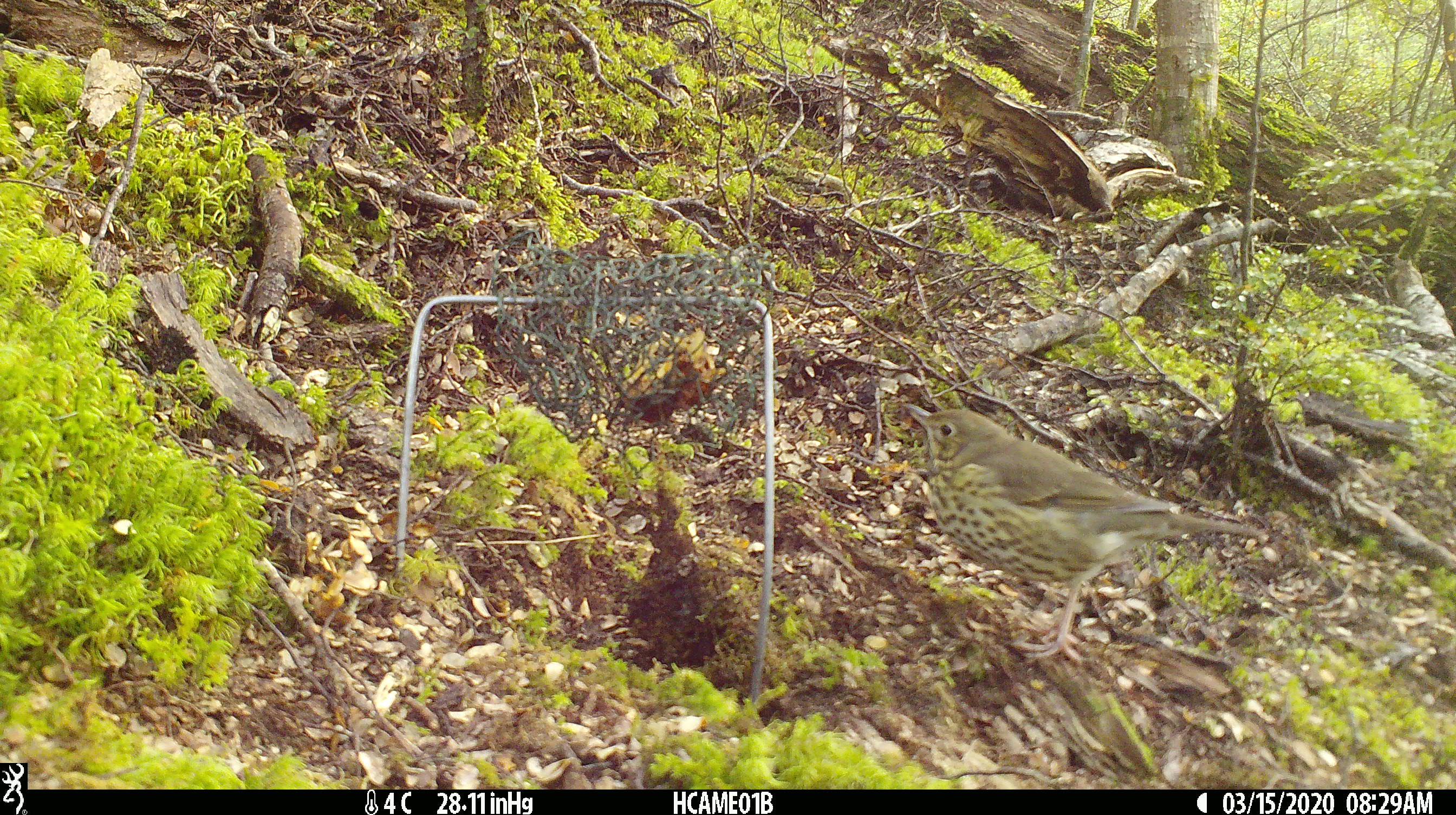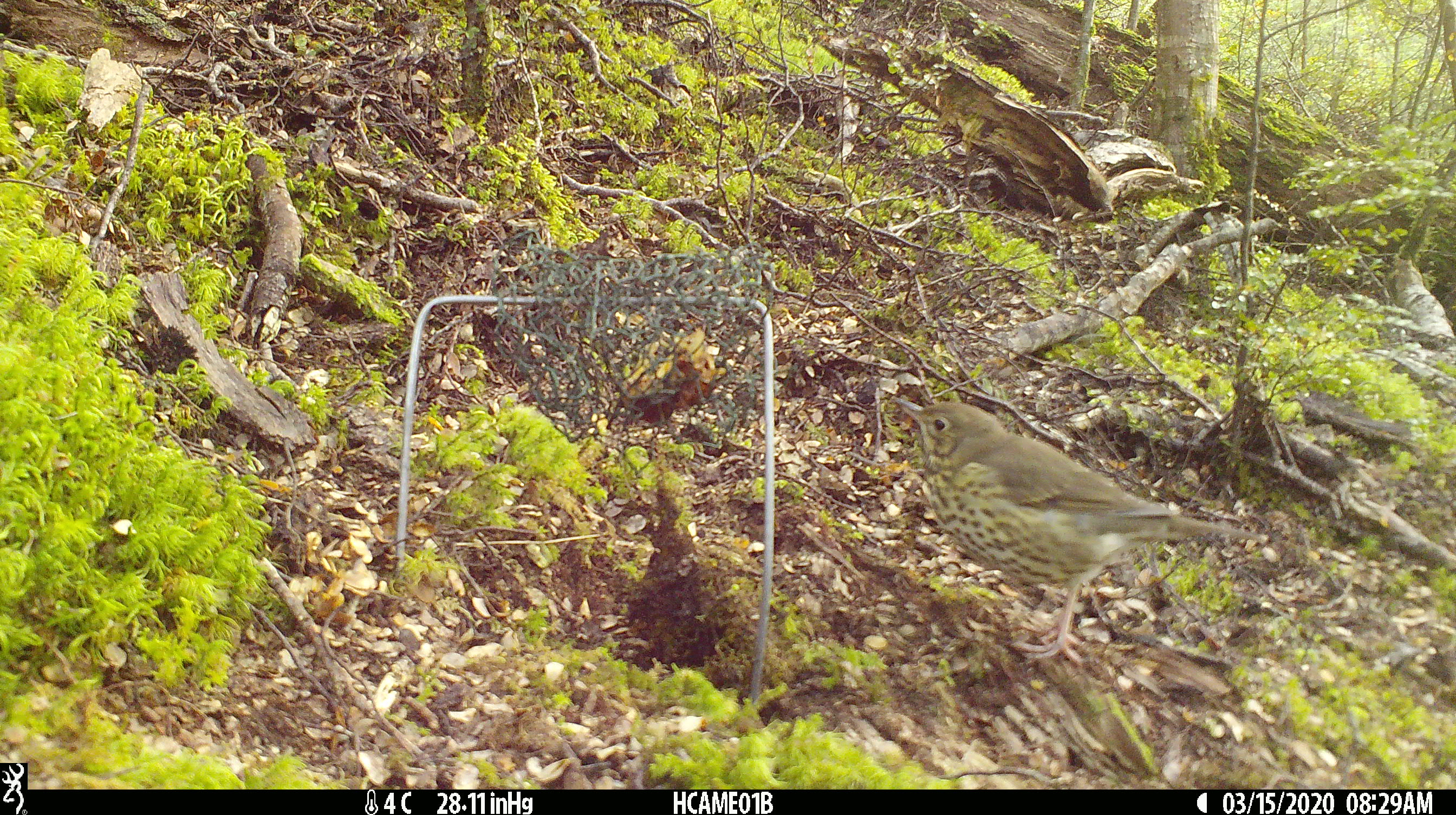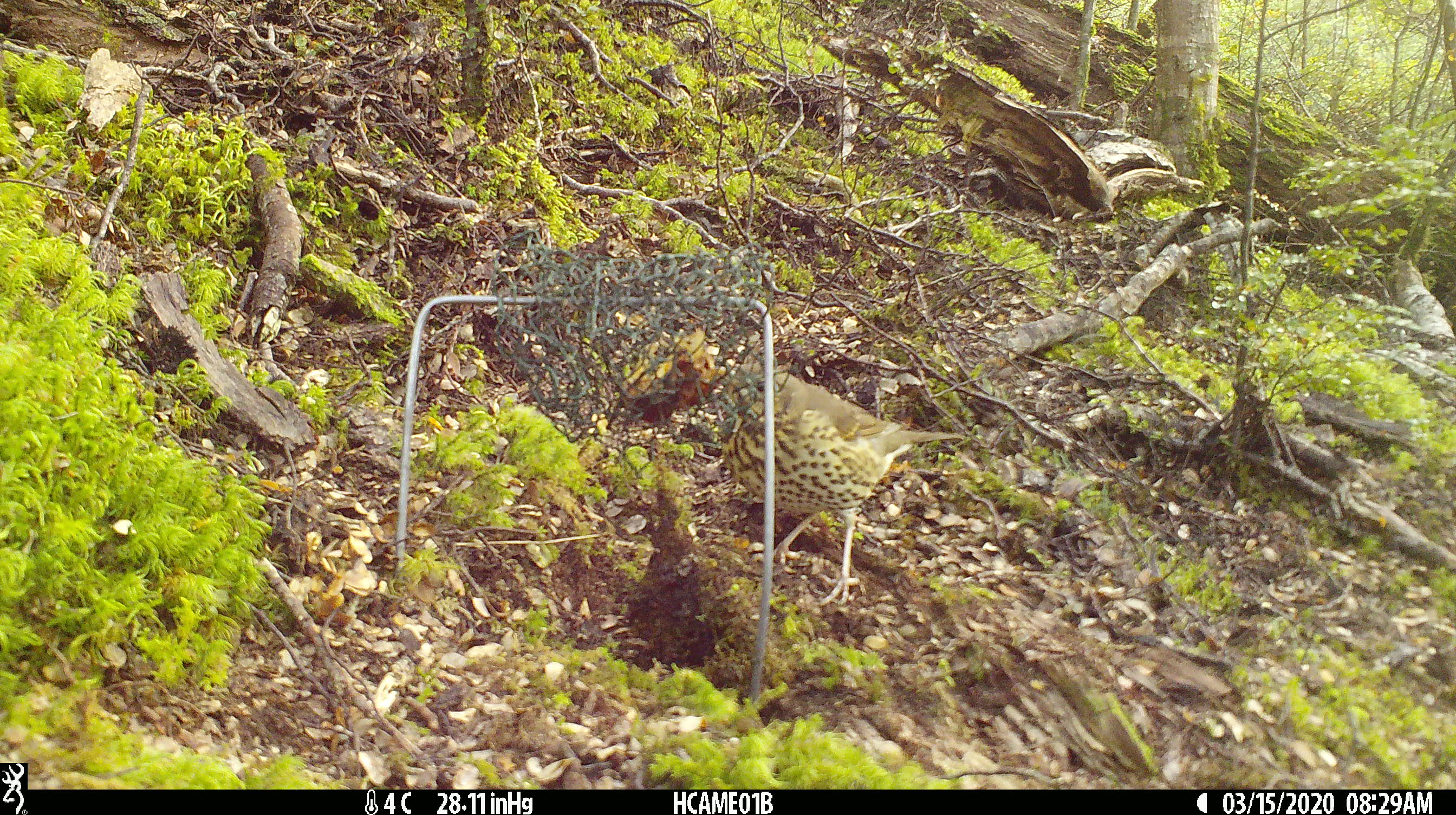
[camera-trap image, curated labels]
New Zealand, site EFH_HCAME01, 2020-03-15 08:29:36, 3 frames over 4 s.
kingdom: Animalia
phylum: Chordata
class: Aves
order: Passeriformes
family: Turdidae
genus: Turdus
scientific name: Turdus philomelos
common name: song thrush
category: thrush